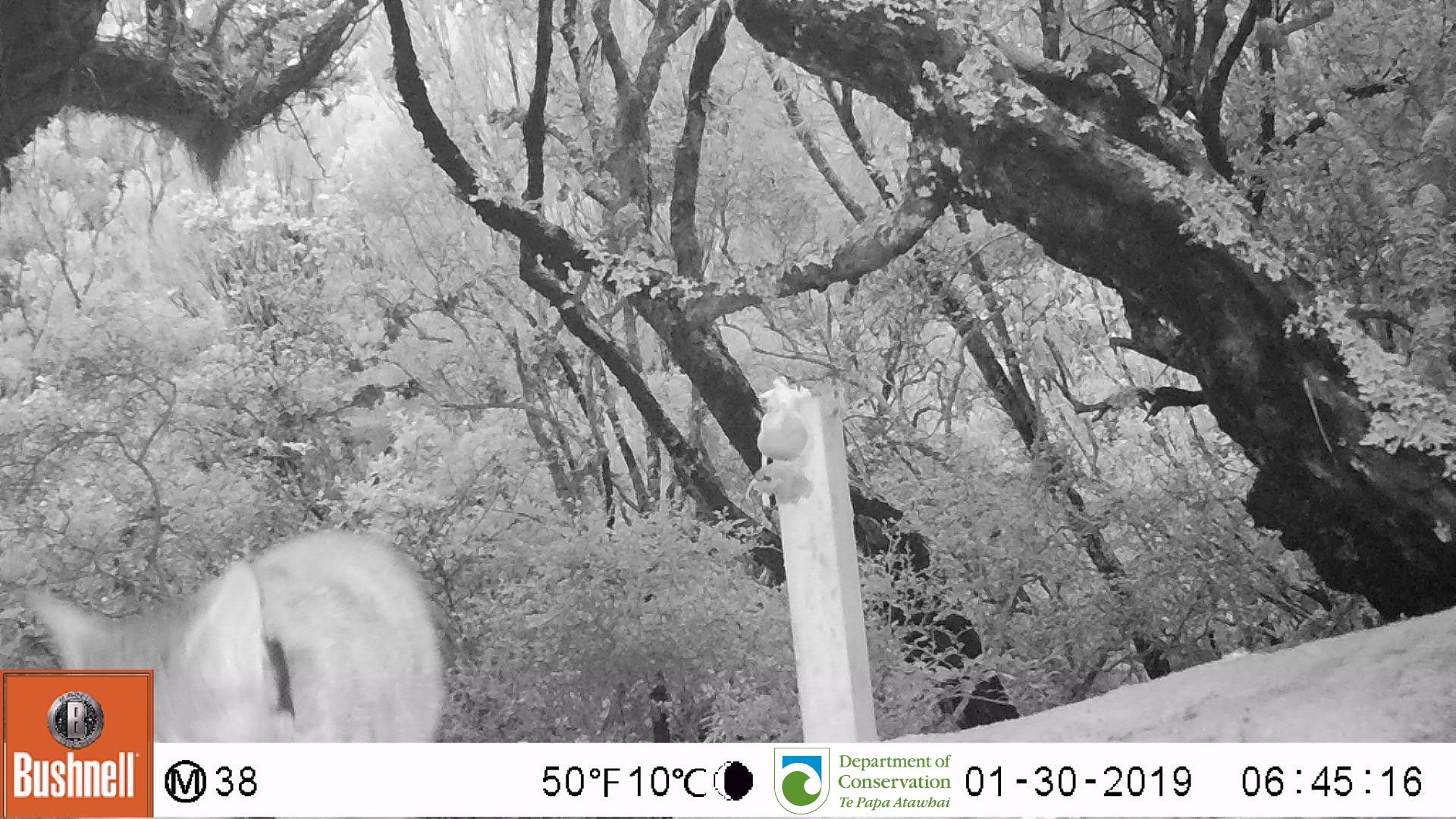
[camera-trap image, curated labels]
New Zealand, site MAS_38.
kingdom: Animalia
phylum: Chordata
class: Mammalia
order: Carnivora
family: Felidae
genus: Felis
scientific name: Felis catus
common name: domestic cat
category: cat